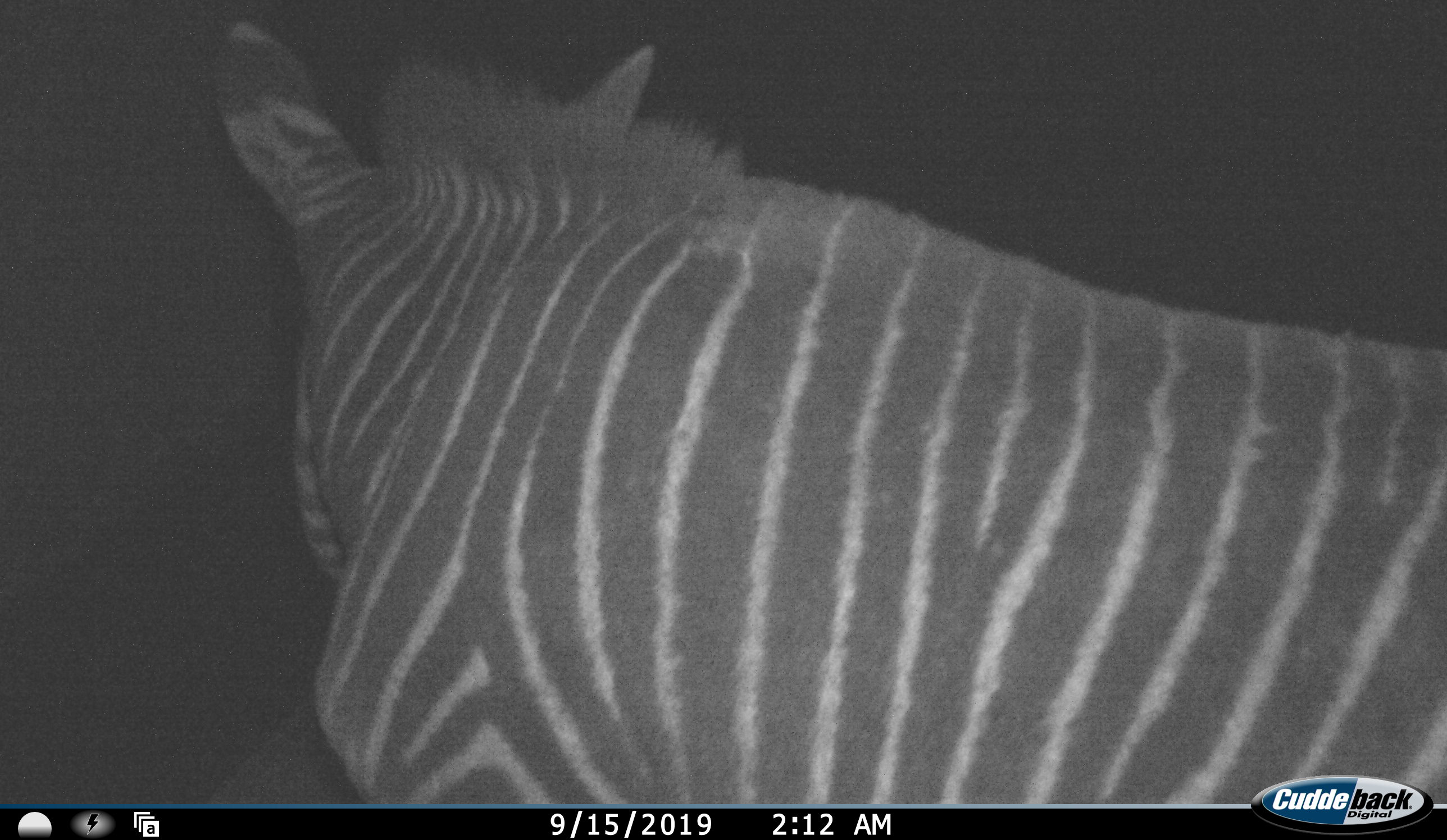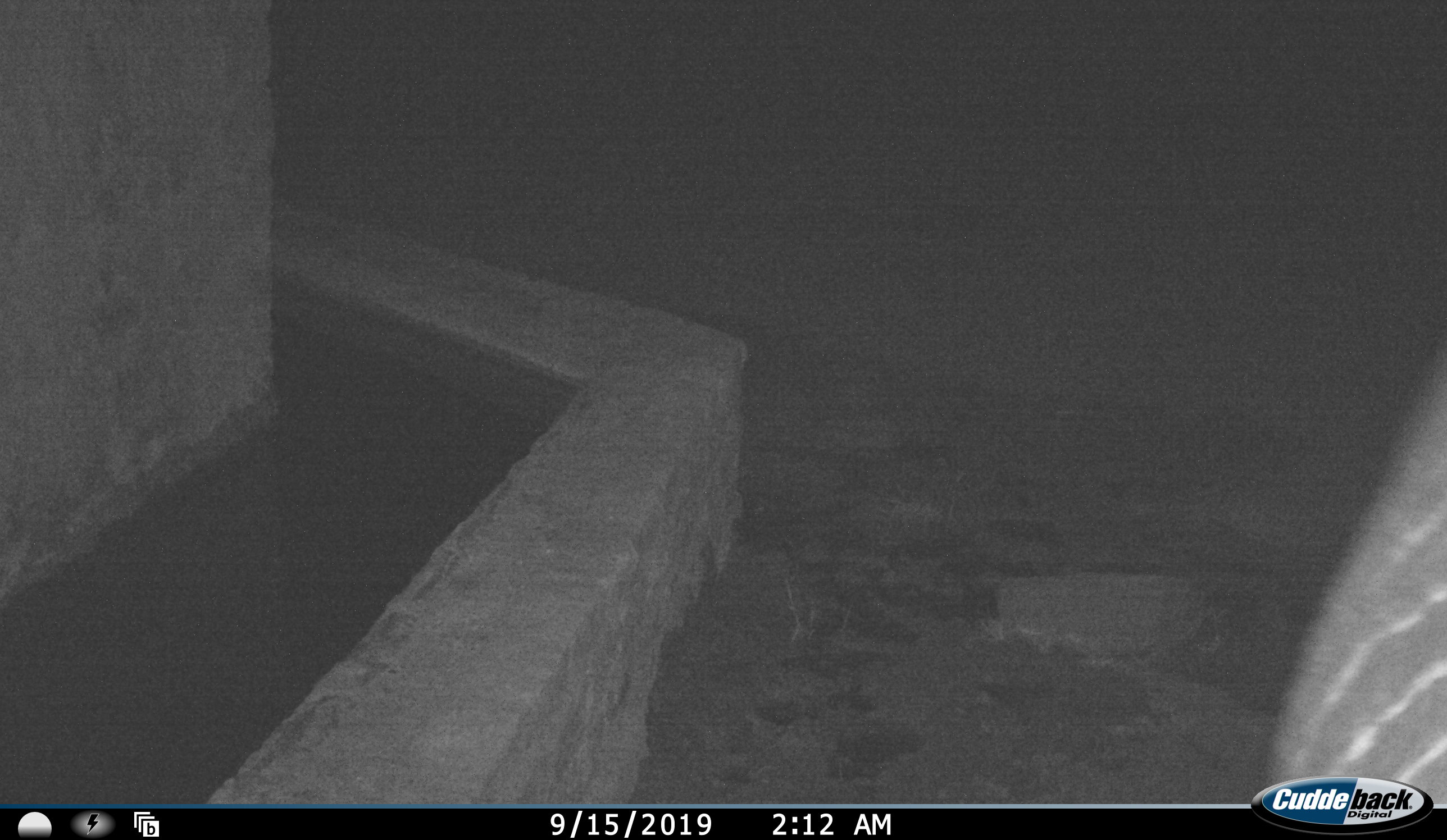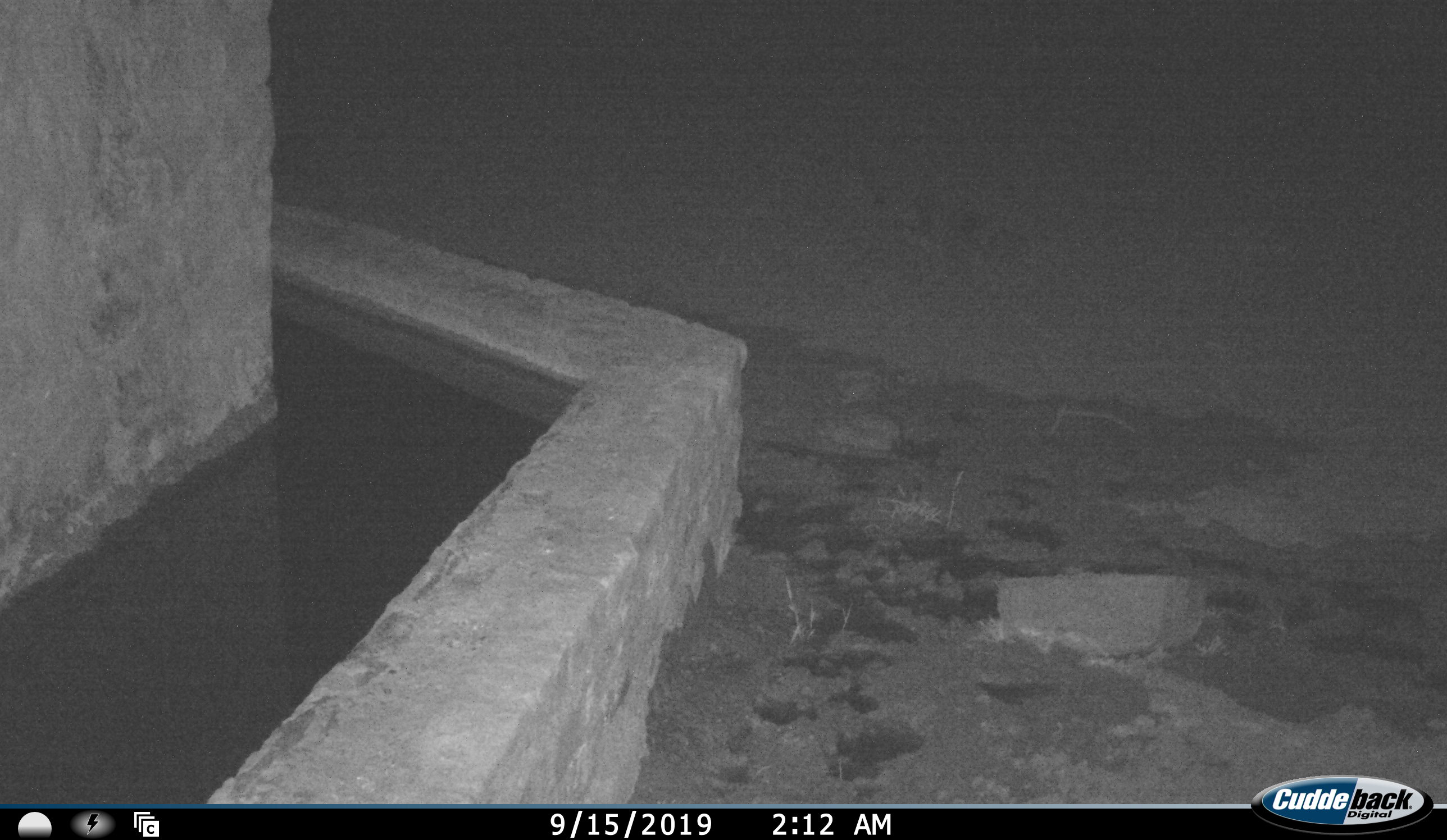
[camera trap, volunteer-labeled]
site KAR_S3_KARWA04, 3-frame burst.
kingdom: Animalia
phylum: Chordata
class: Mammalia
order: Perissodactyla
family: Equidae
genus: Equus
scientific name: Equus zebra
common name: mountain zebra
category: zebramountain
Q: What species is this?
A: Zebramountain (mountain zebra) (Equus zebra).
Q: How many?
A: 1.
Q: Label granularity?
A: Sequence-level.